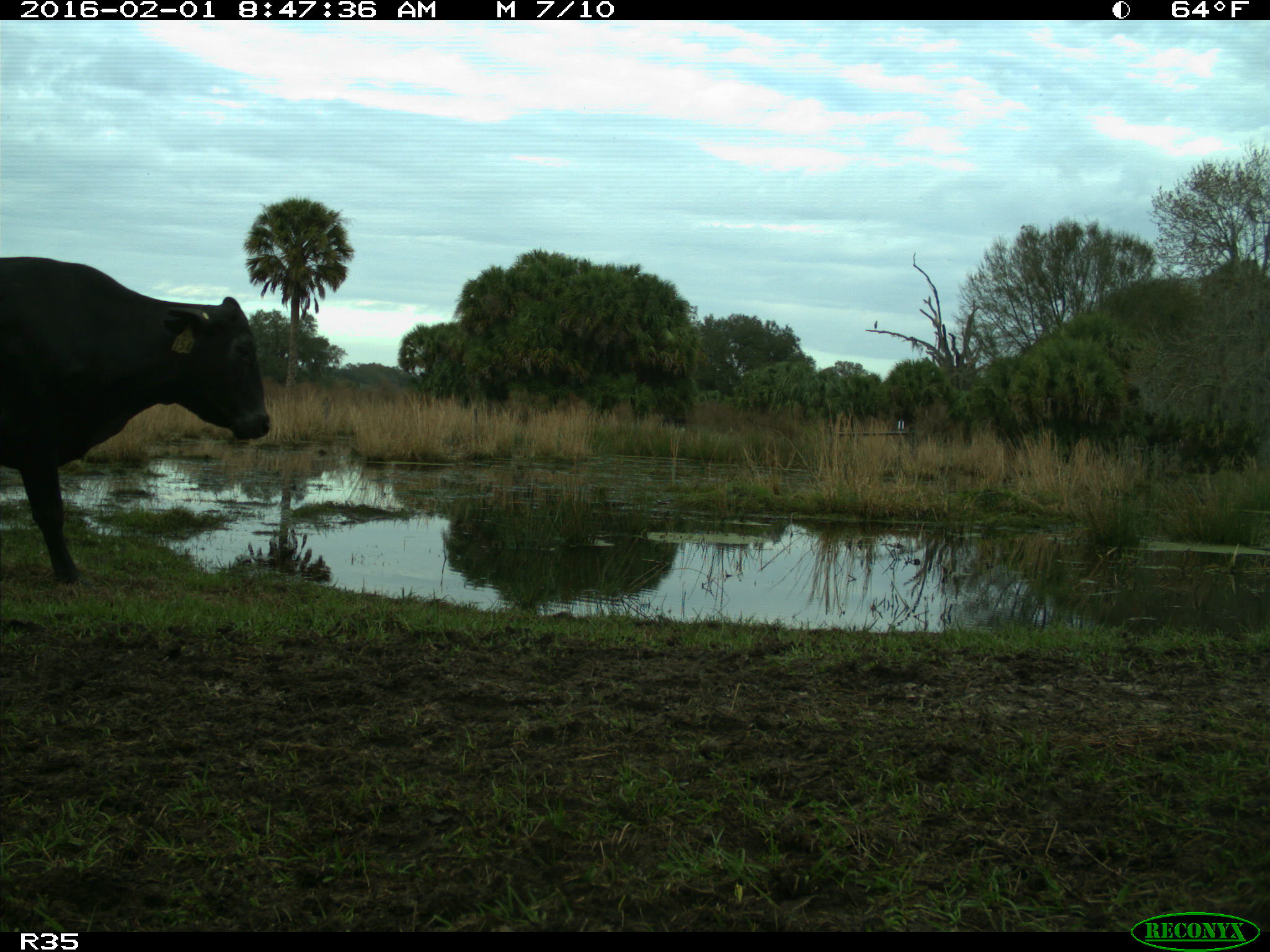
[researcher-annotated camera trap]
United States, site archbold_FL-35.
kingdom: Animalia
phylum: Chordata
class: Mammalia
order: Artiodactyla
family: Bovidae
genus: Bos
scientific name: Bos taurus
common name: domestic cow